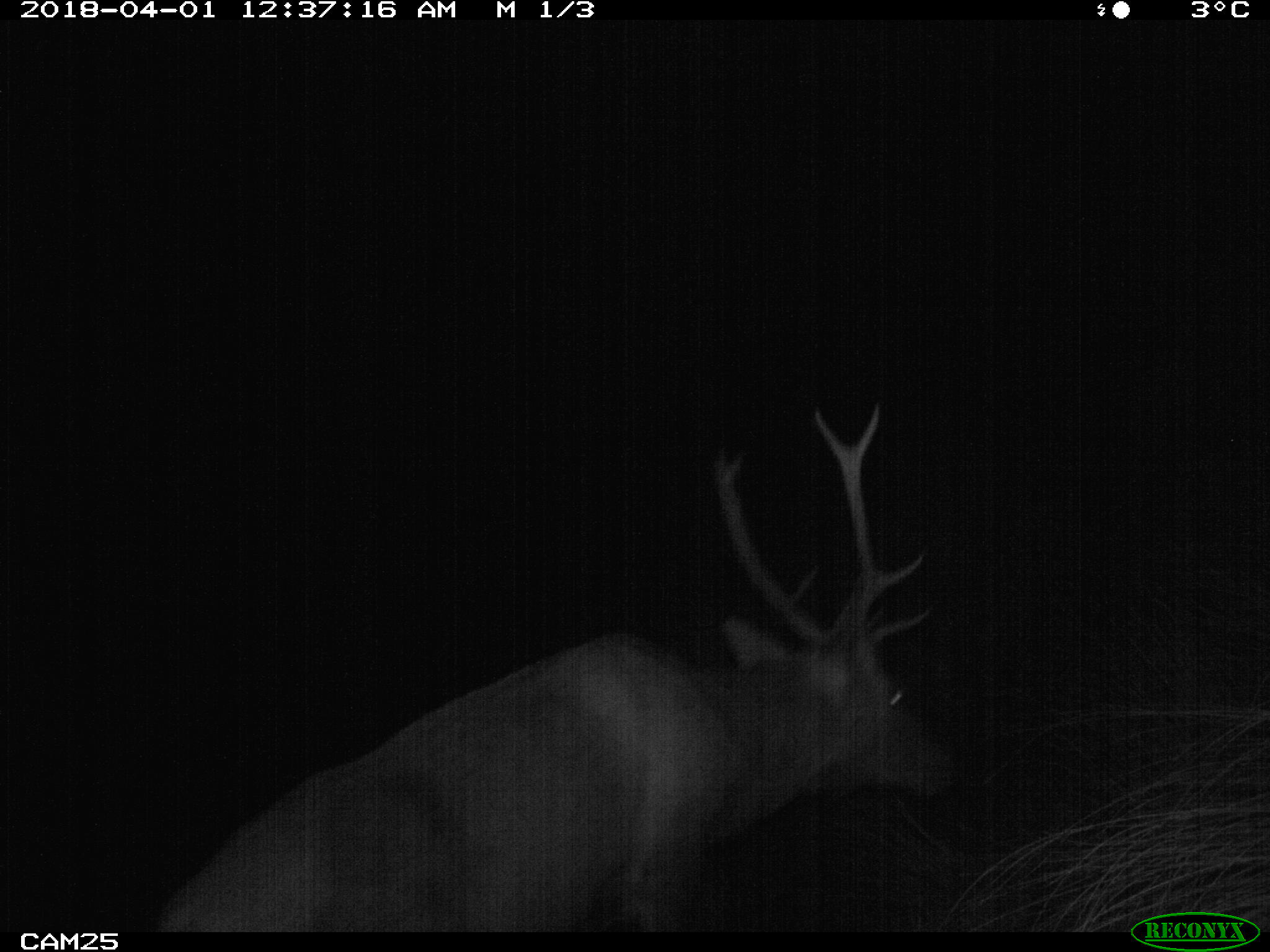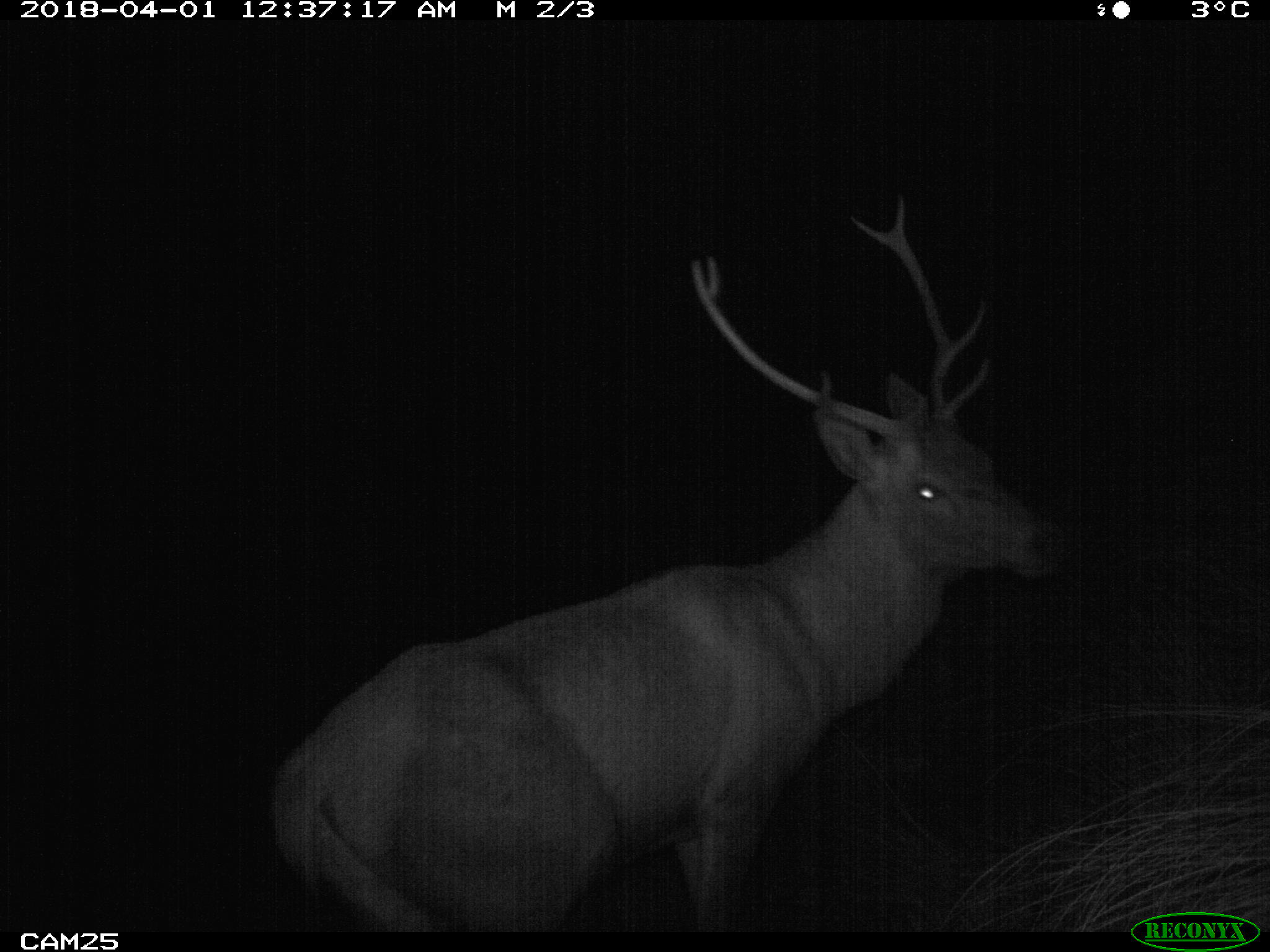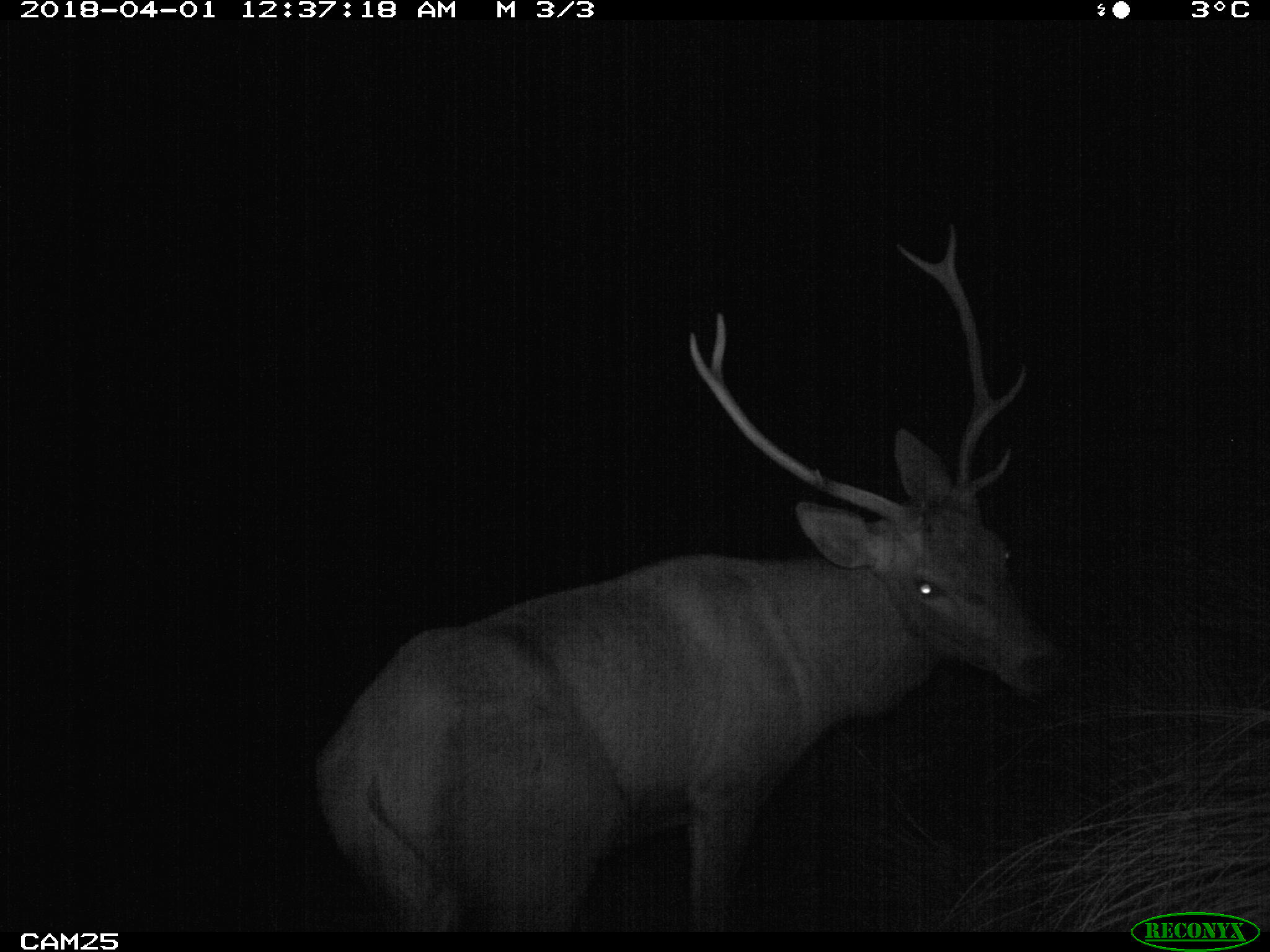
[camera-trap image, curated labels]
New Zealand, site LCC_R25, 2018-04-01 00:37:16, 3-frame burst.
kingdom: Animalia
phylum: Chordata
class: Mammalia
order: Artiodactyla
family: Cervidae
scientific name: Cervidae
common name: deer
Deer (Cervidae).